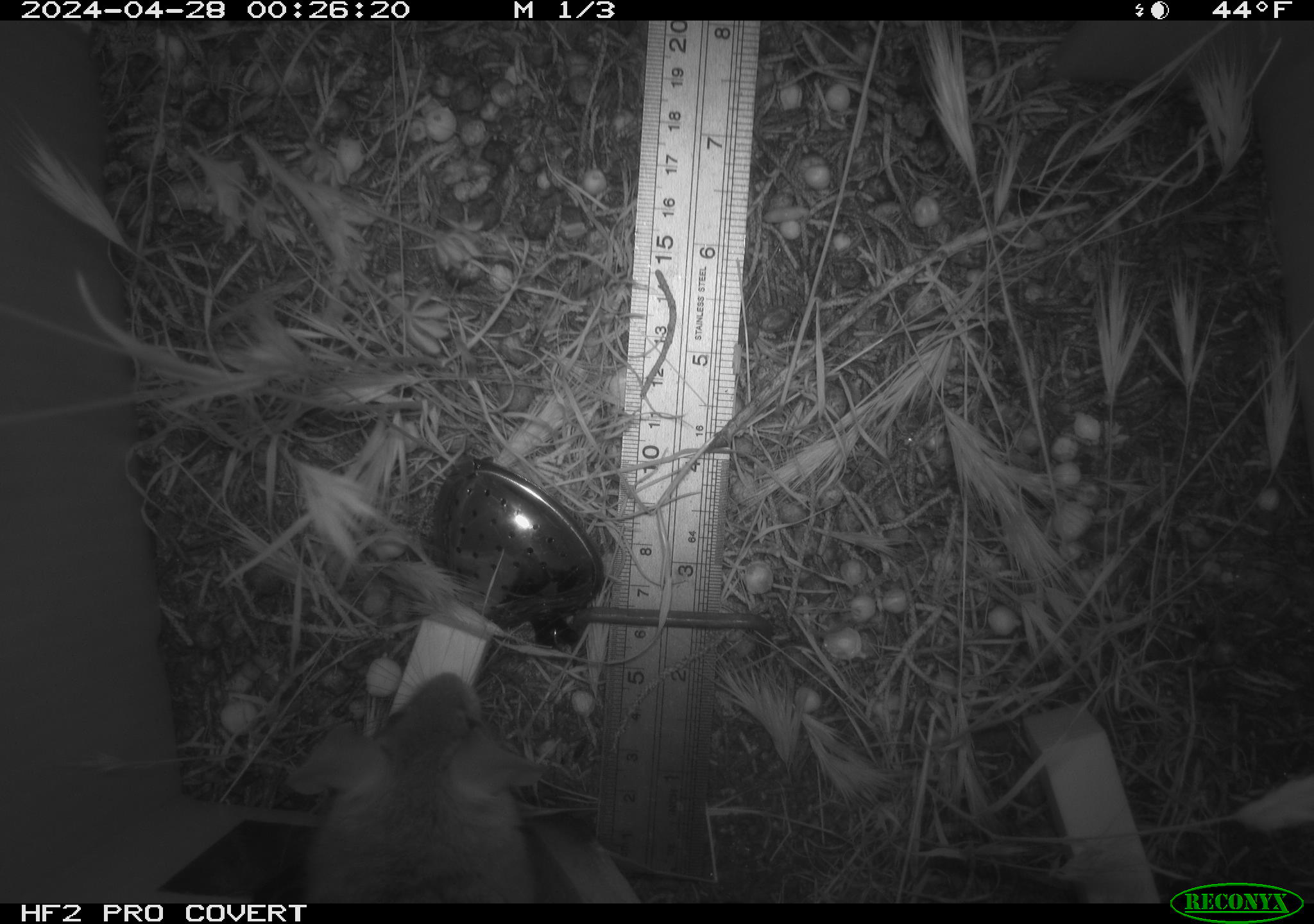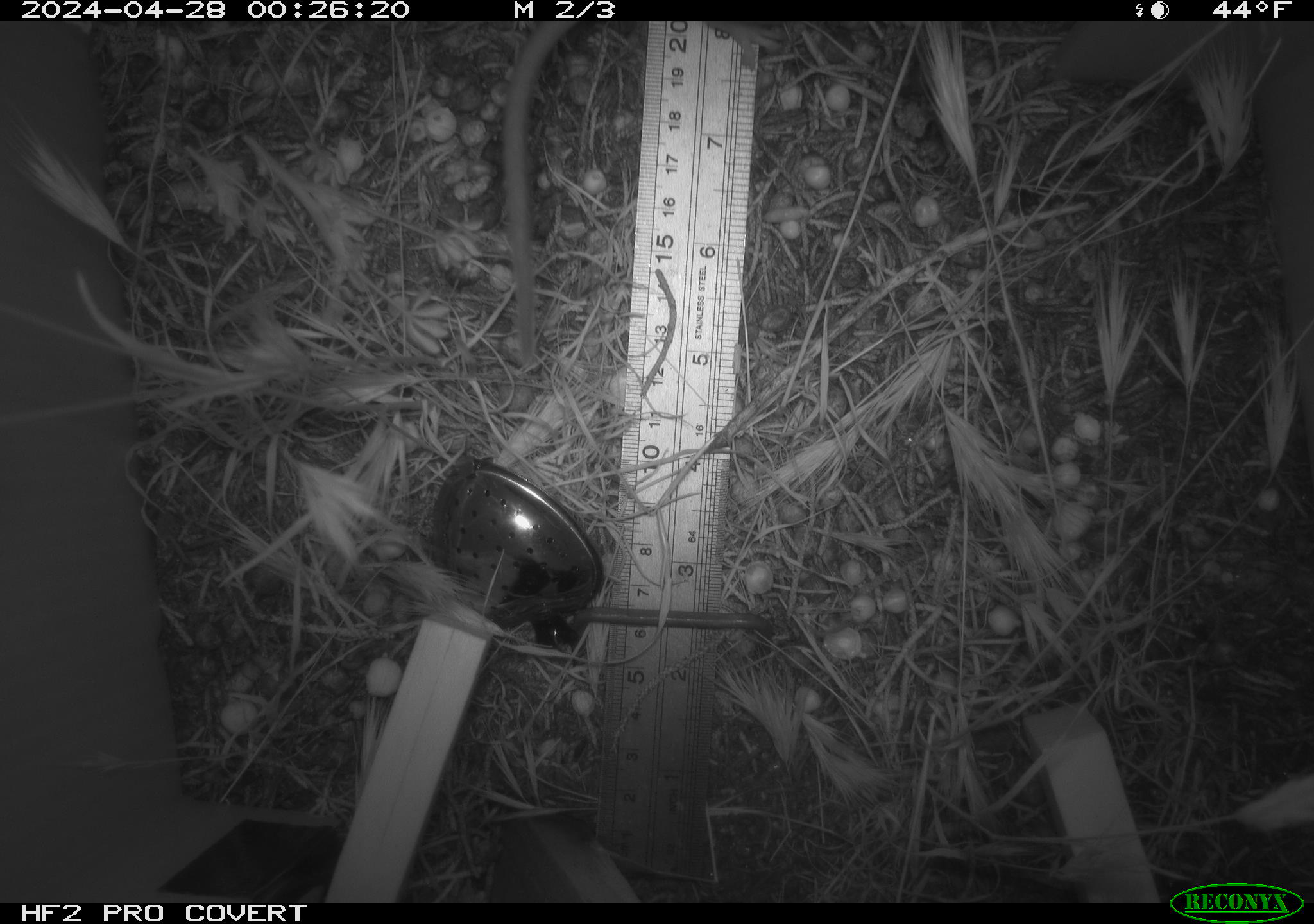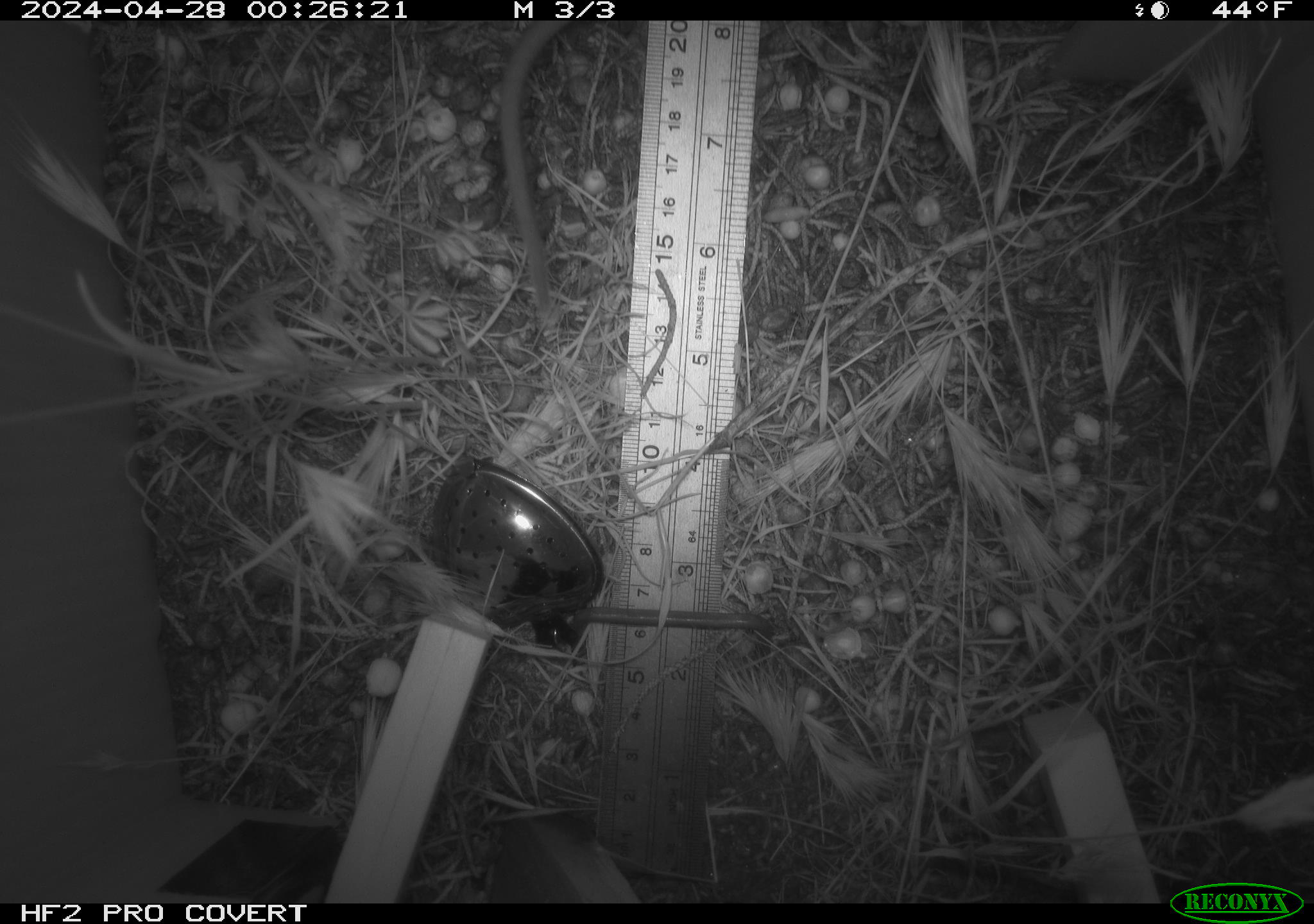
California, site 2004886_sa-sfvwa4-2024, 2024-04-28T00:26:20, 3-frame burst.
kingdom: Animalia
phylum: Chordata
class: Mammalia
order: Rodentia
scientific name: Rodentia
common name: mouse species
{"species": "mouse species (Rodentia)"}